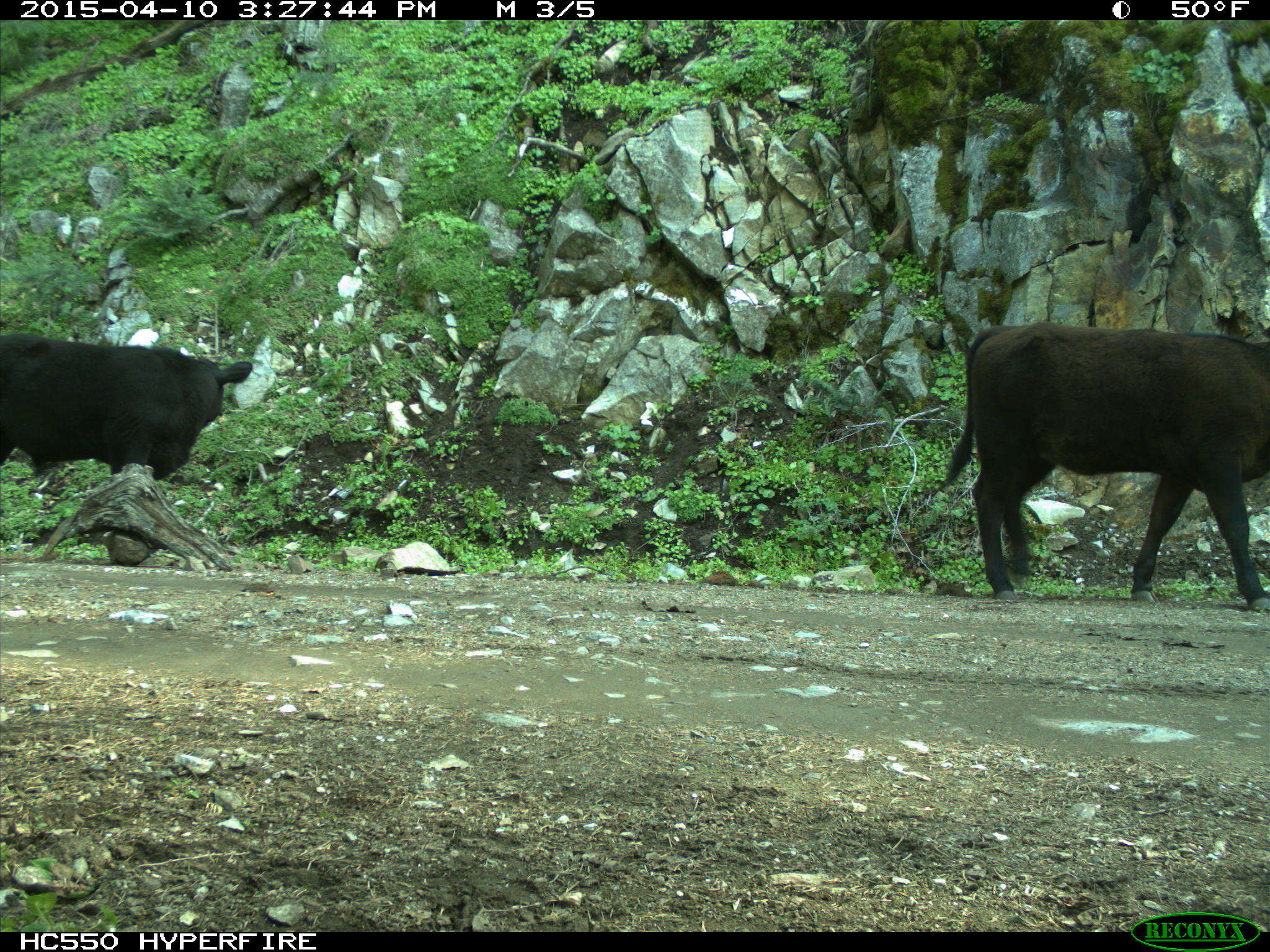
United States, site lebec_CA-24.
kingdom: Animalia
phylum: Chordata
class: Mammalia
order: Artiodactyla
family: Bovidae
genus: Bos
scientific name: Bos taurus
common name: domestic cow